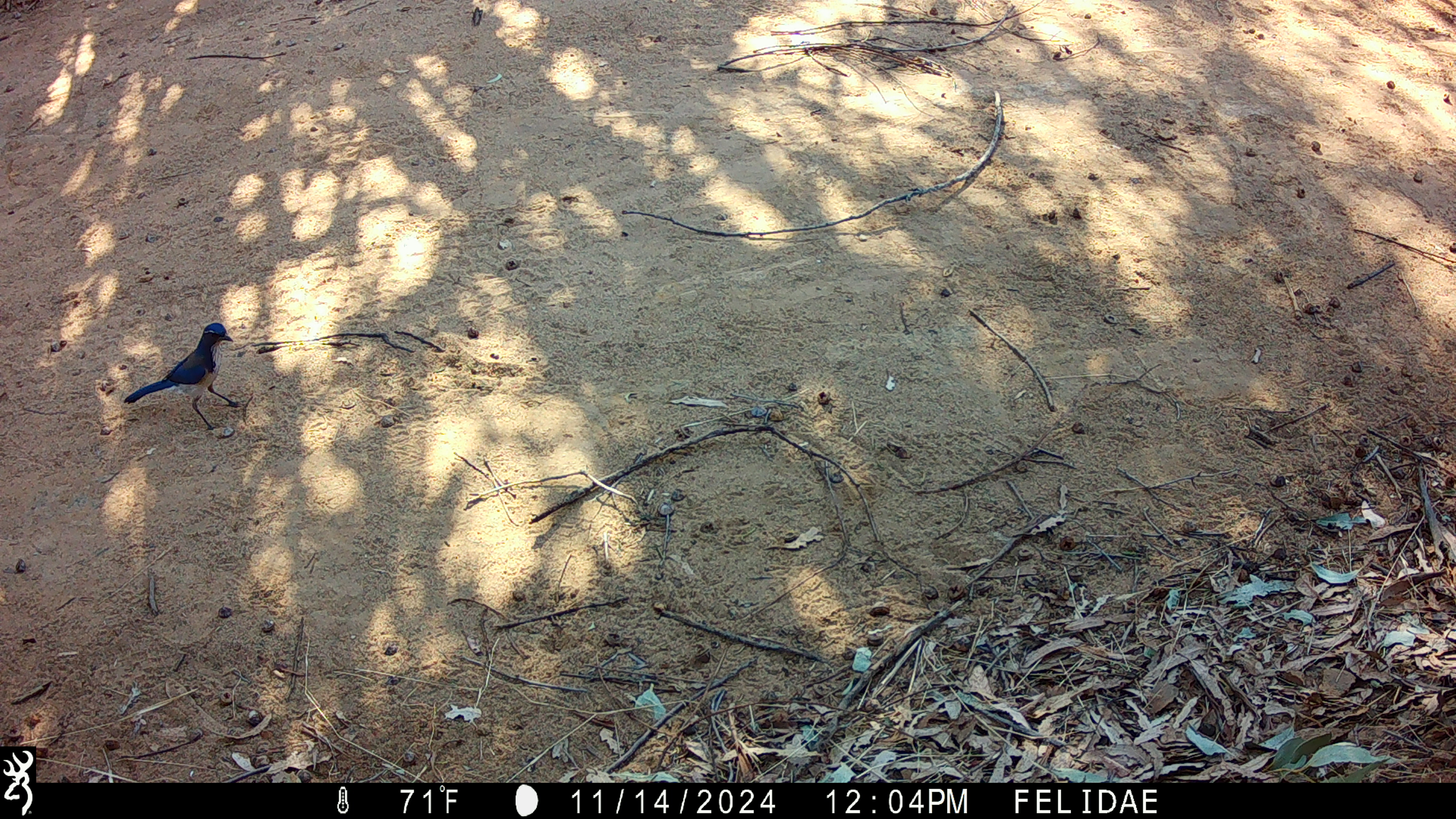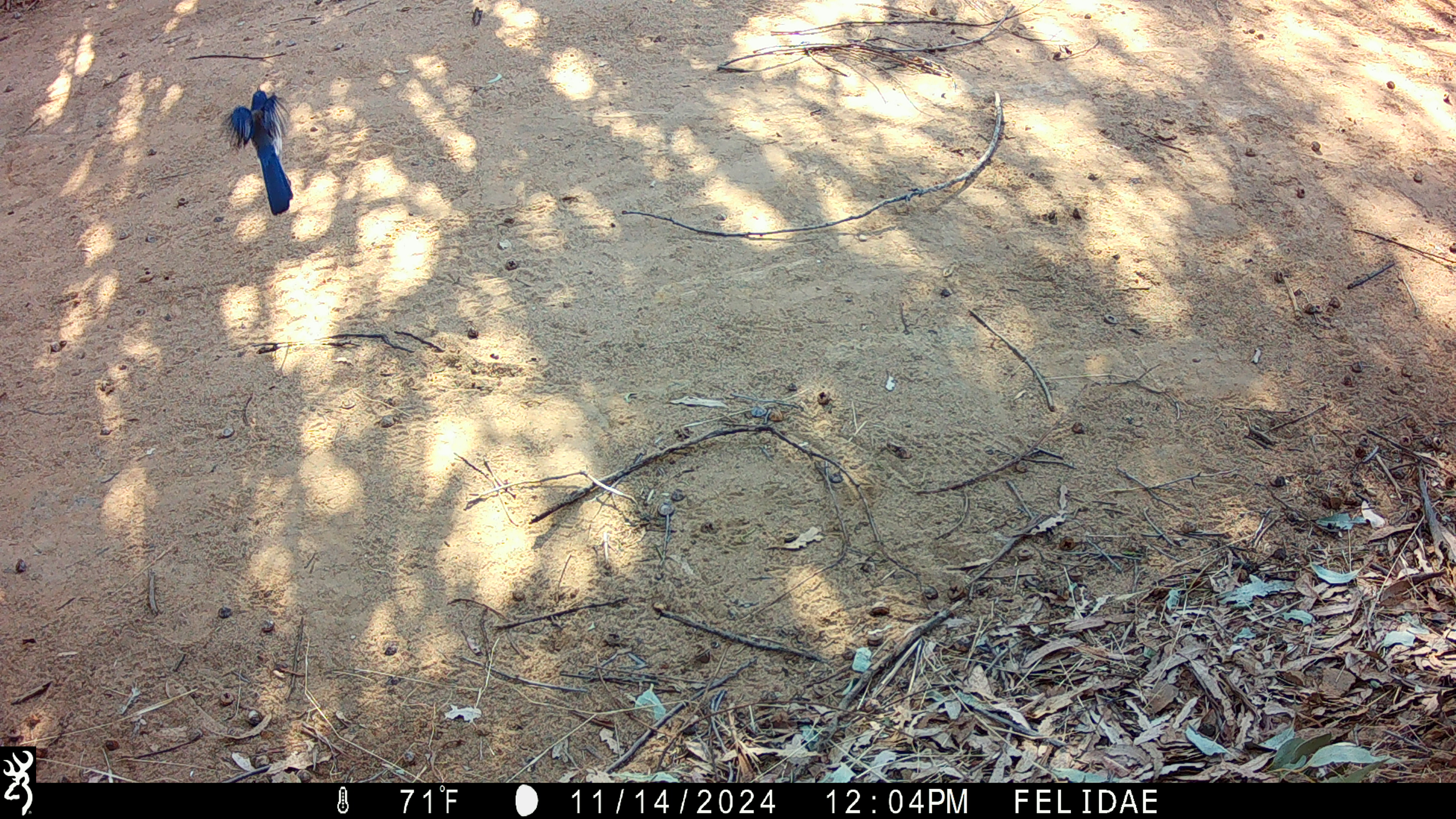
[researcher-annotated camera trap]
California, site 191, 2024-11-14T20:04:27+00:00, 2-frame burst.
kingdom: Animalia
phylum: Chordata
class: Aves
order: Passeriformes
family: Corvidae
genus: Aphelocoma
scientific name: Aphelocoma californica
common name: california scrub jay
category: western scrub-jay